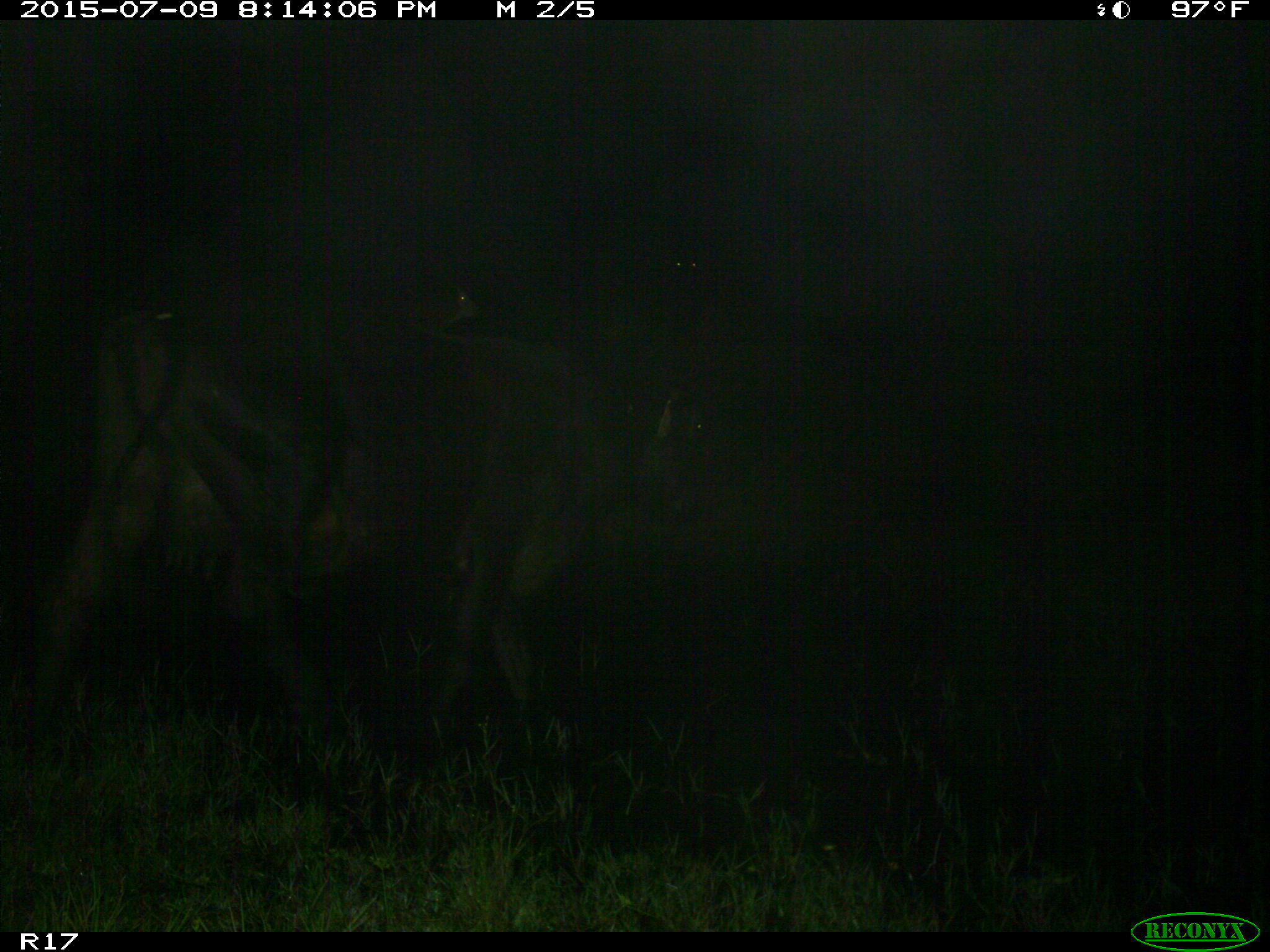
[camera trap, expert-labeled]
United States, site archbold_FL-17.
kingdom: Animalia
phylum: Chordata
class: Mammalia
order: Artiodactyla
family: Bovidae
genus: Bos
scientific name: Bos taurus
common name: domestic cow